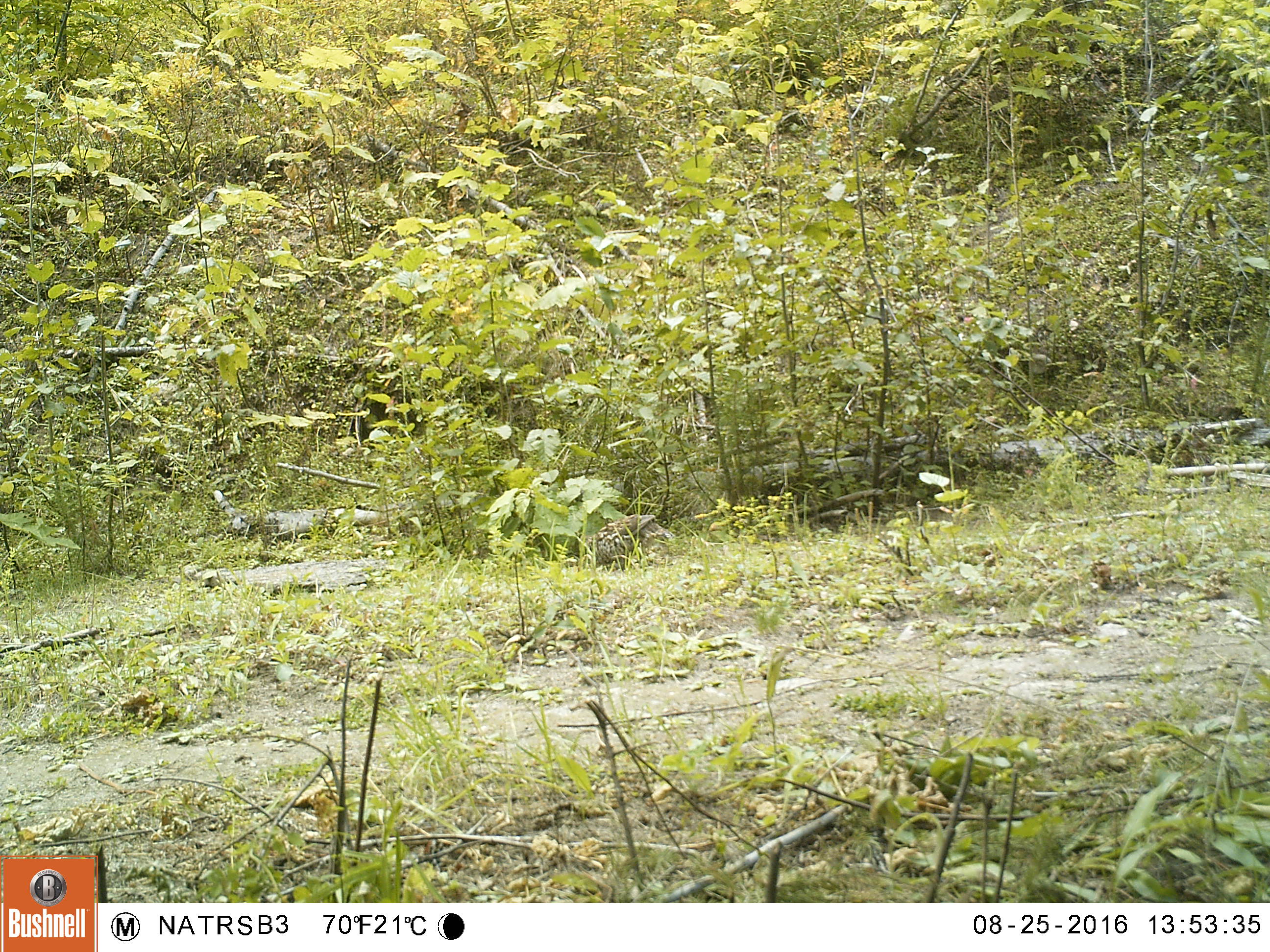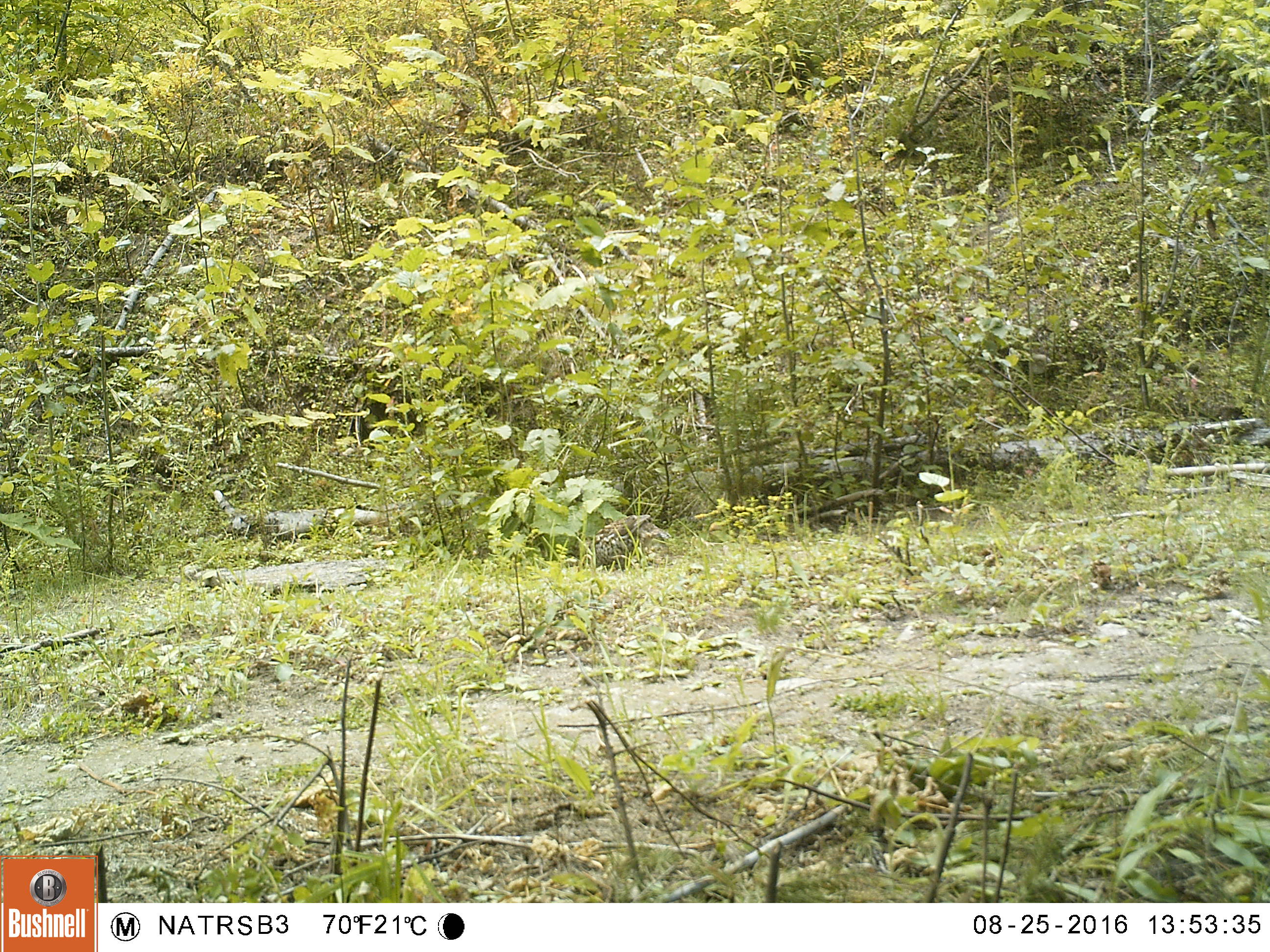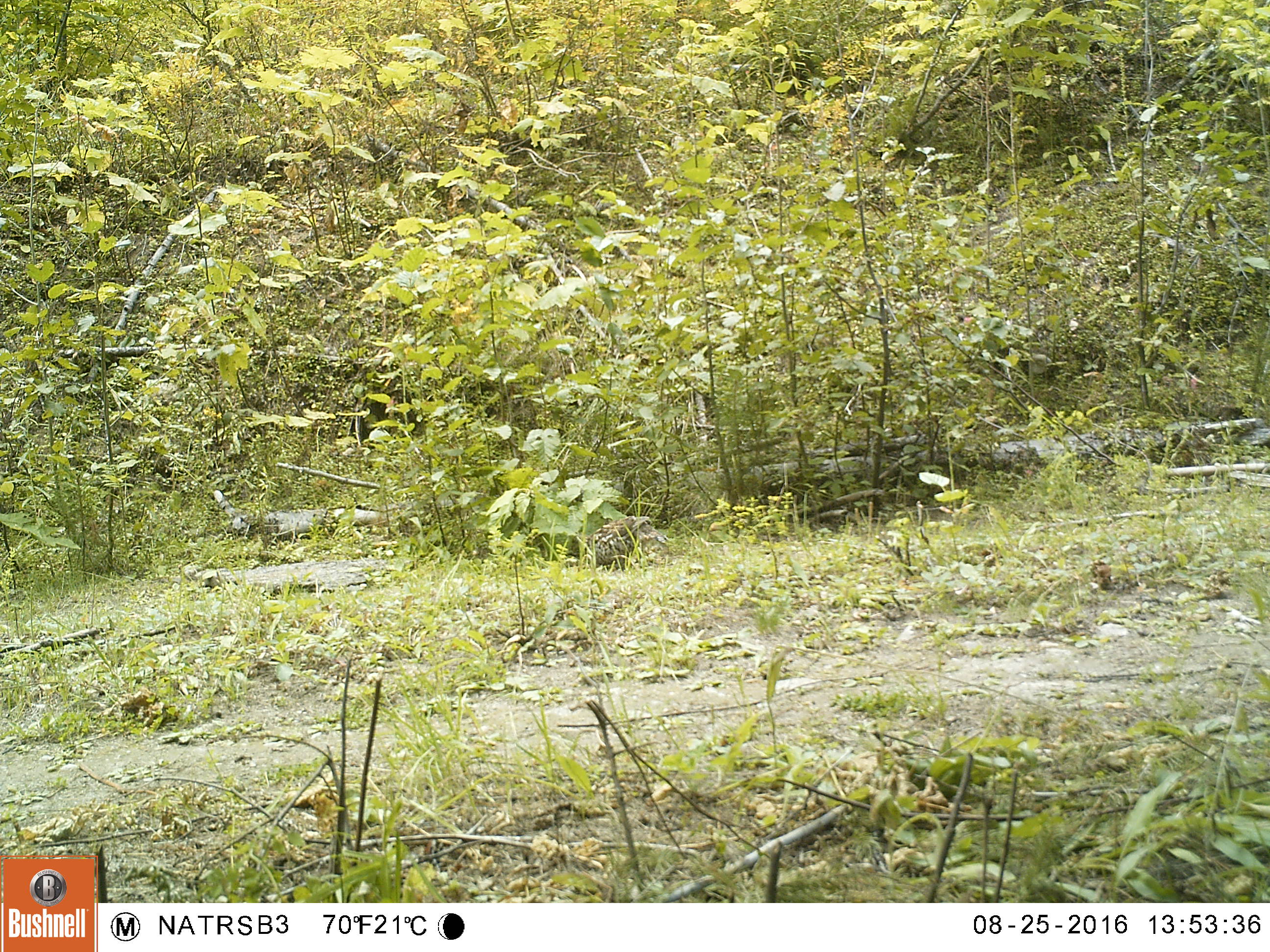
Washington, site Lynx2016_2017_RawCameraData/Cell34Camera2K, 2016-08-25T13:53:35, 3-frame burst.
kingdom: Animalia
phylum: Chordata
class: Aves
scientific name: Aves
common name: birds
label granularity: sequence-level